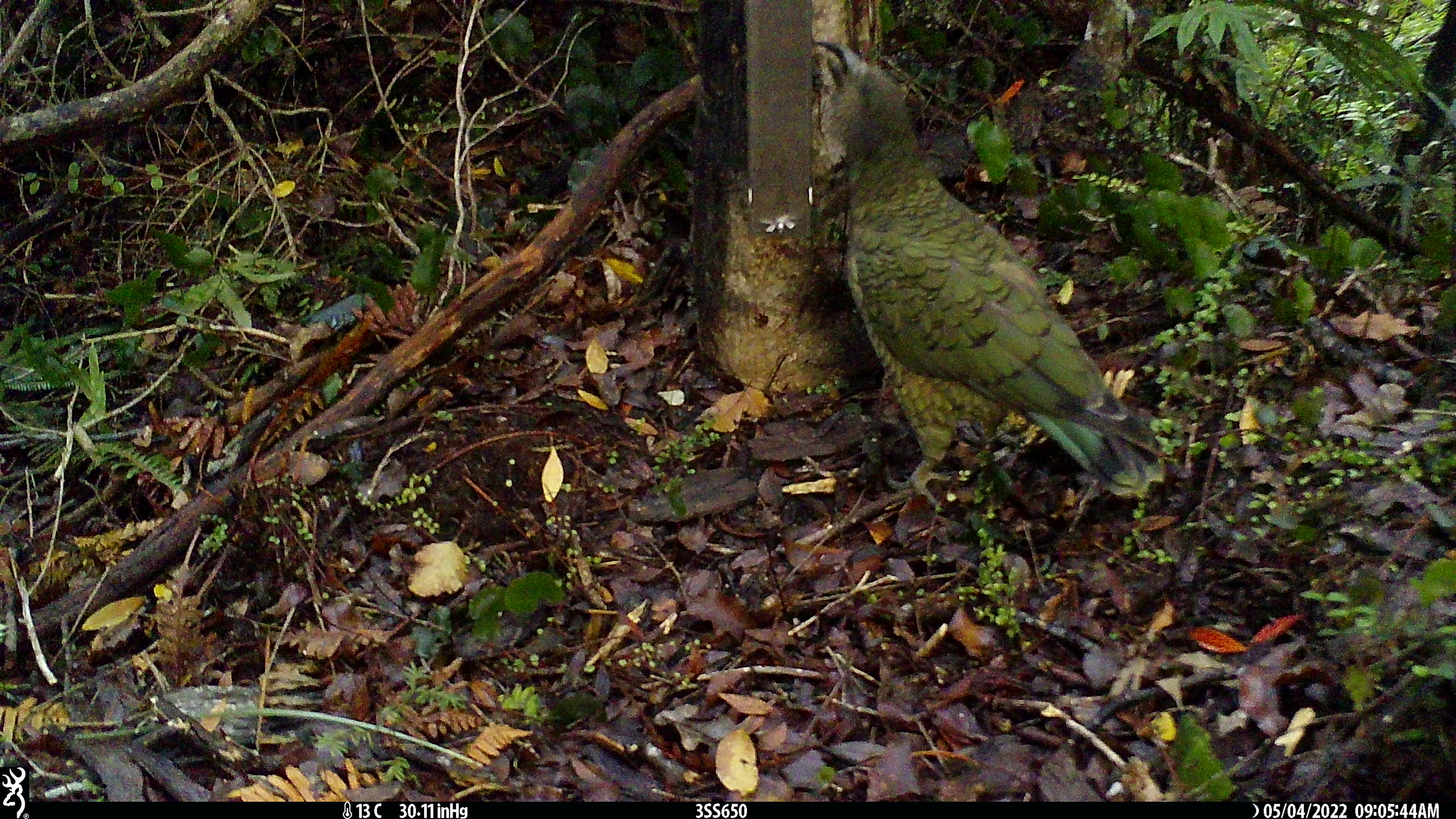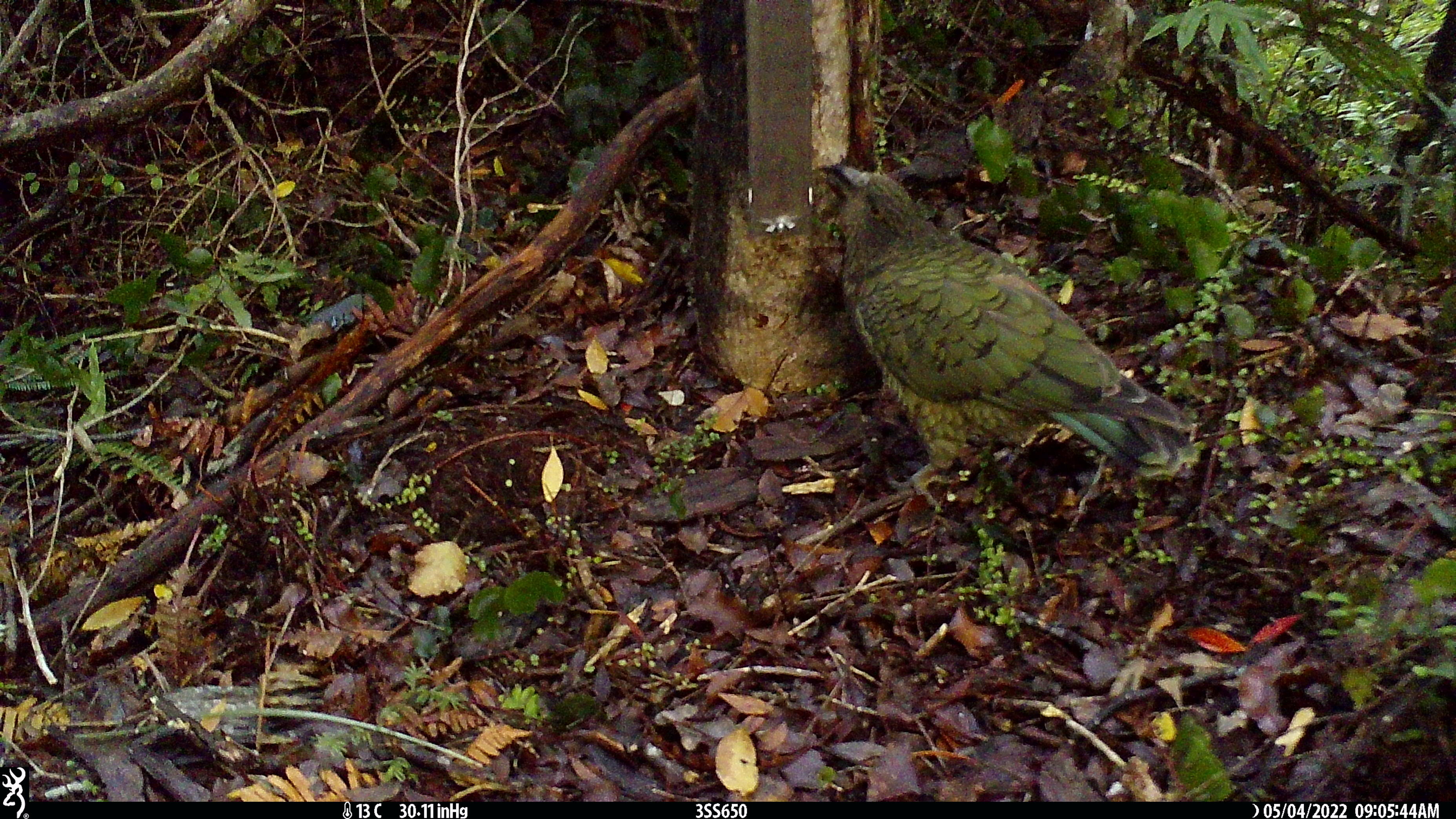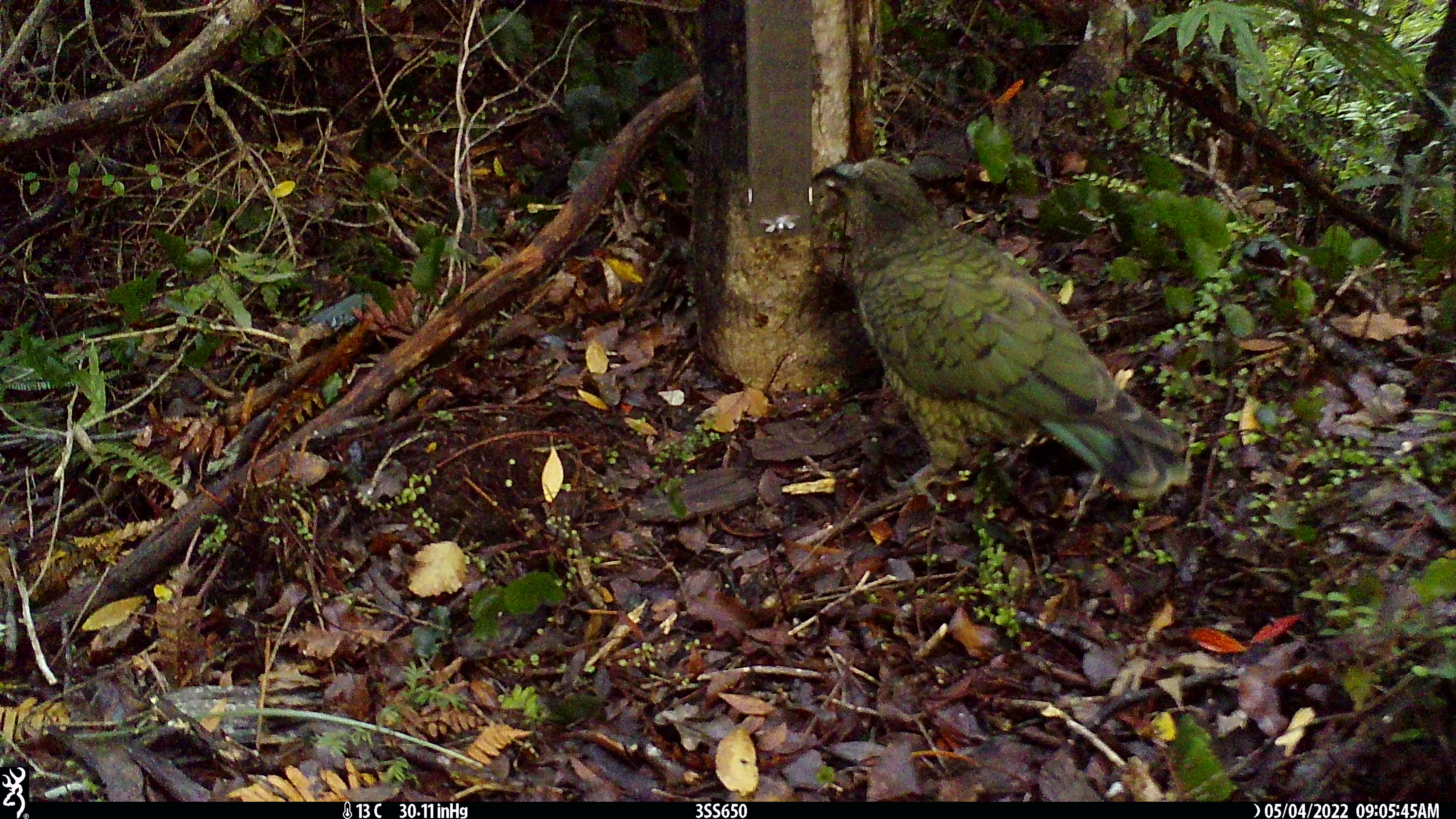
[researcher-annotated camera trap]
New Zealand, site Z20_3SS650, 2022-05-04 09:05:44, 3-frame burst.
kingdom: Animalia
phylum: Chordata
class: Aves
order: Psittaciformes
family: Strigopidae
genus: Nestor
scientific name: Nestor notabilis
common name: kea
Kea (Nestor notabilis).